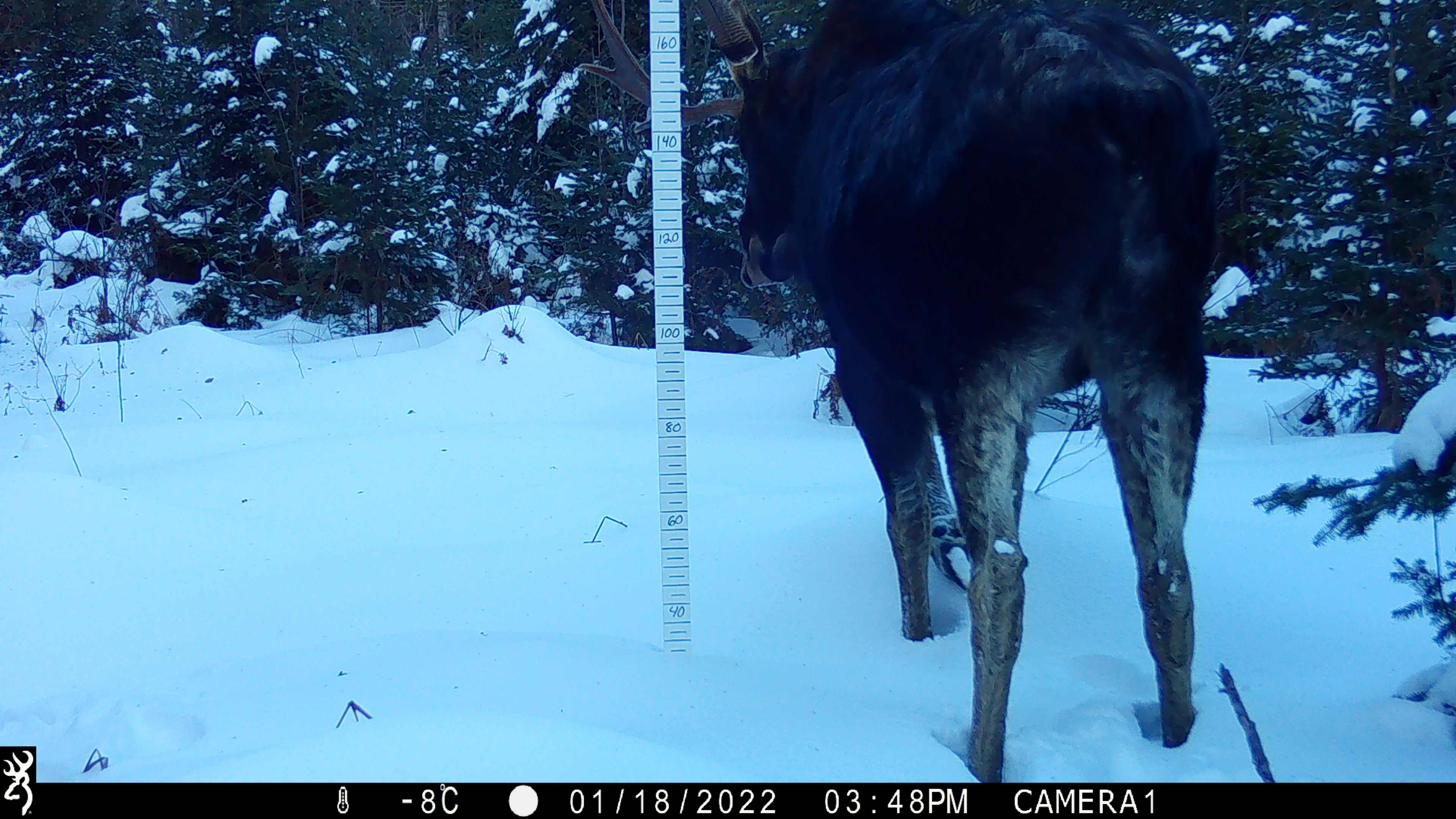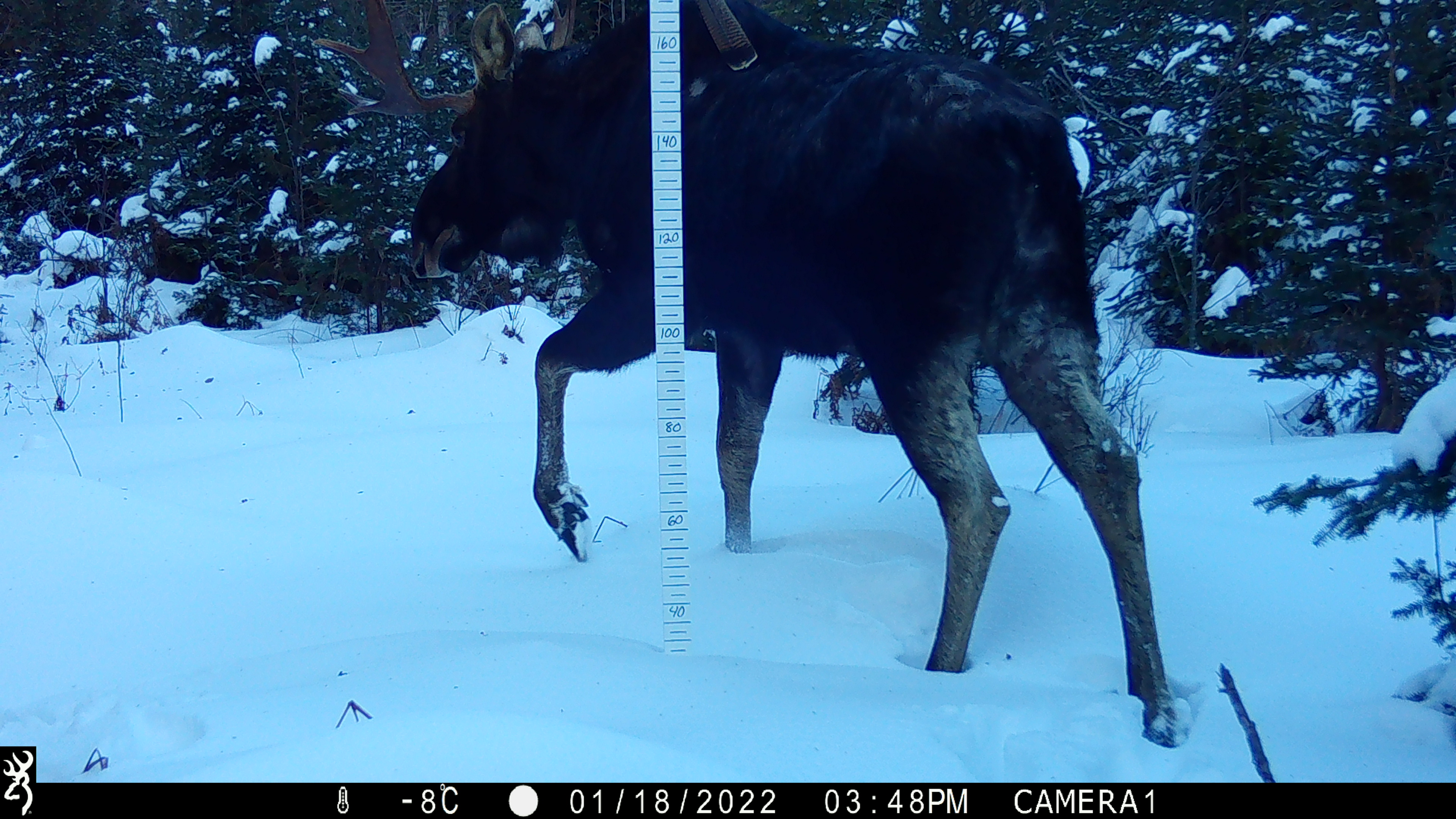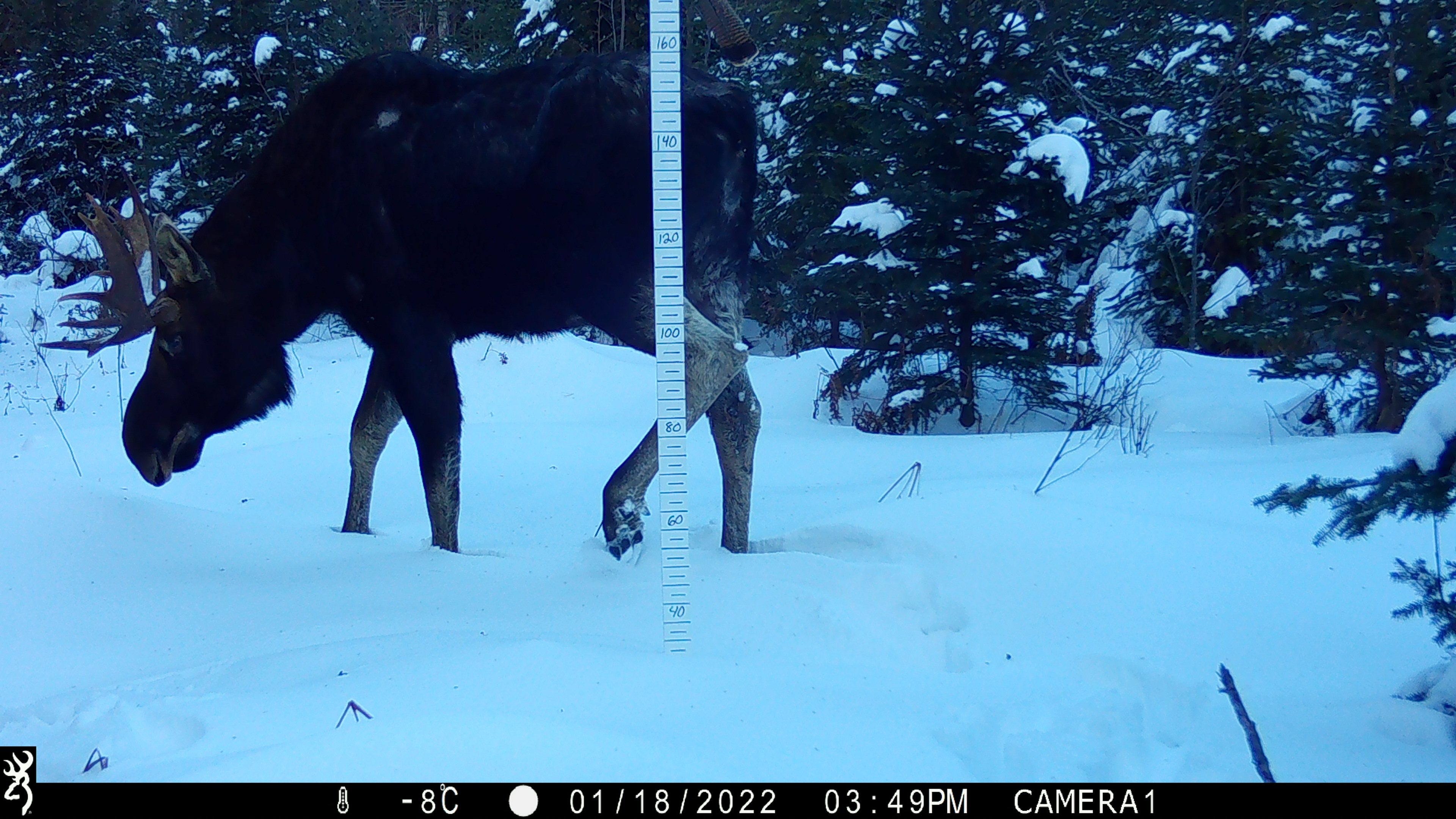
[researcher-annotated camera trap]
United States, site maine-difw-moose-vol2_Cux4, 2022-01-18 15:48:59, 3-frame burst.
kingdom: Animalia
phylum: Chordata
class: Mammalia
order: Artiodactyla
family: Cervidae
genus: Alces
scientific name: Alces alces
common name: moose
Moose (Alces alces).